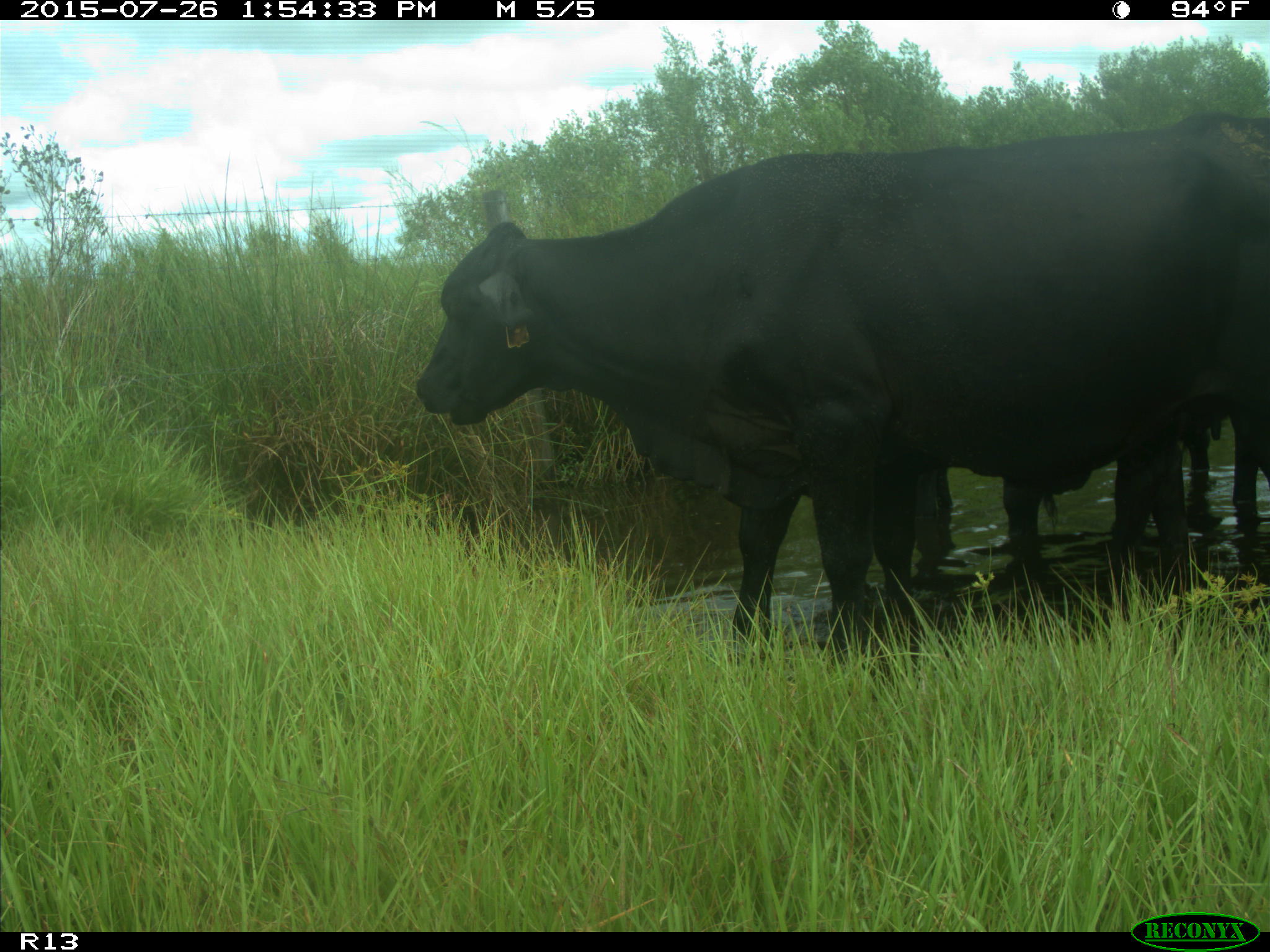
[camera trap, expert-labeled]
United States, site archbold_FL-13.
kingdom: Animalia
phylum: Chordata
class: Mammalia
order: Artiodactyla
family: Bovidae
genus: Bos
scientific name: Bos taurus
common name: domestic cow